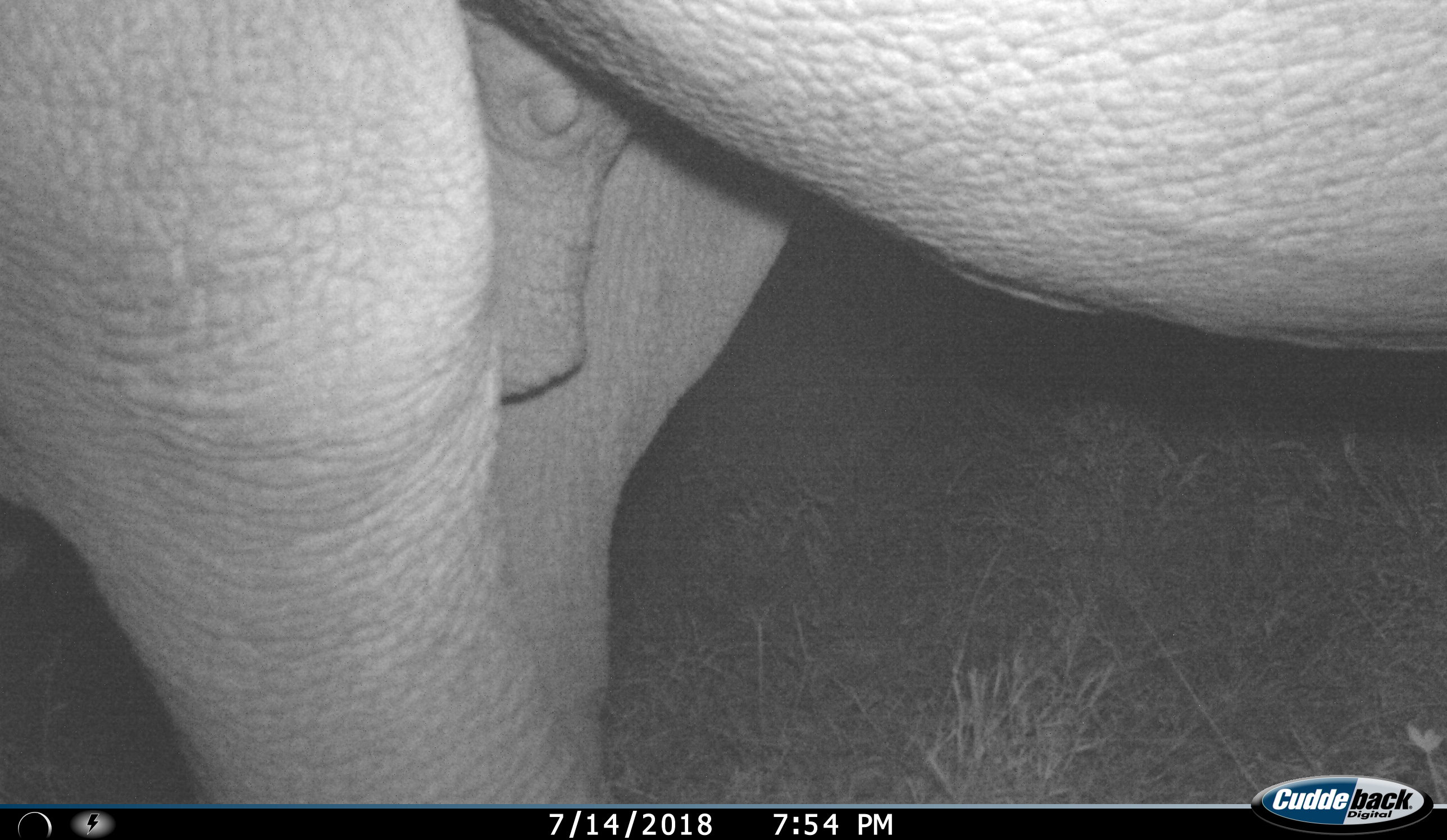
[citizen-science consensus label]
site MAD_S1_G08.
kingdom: Animalia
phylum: Chordata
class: Mammalia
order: Proboscidea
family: Elephantidae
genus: Loxodonta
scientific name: Loxodonta africana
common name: african bush elephant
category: elephant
Elephant (african bush elephant) (Loxodonta africana), count 1. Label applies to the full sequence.